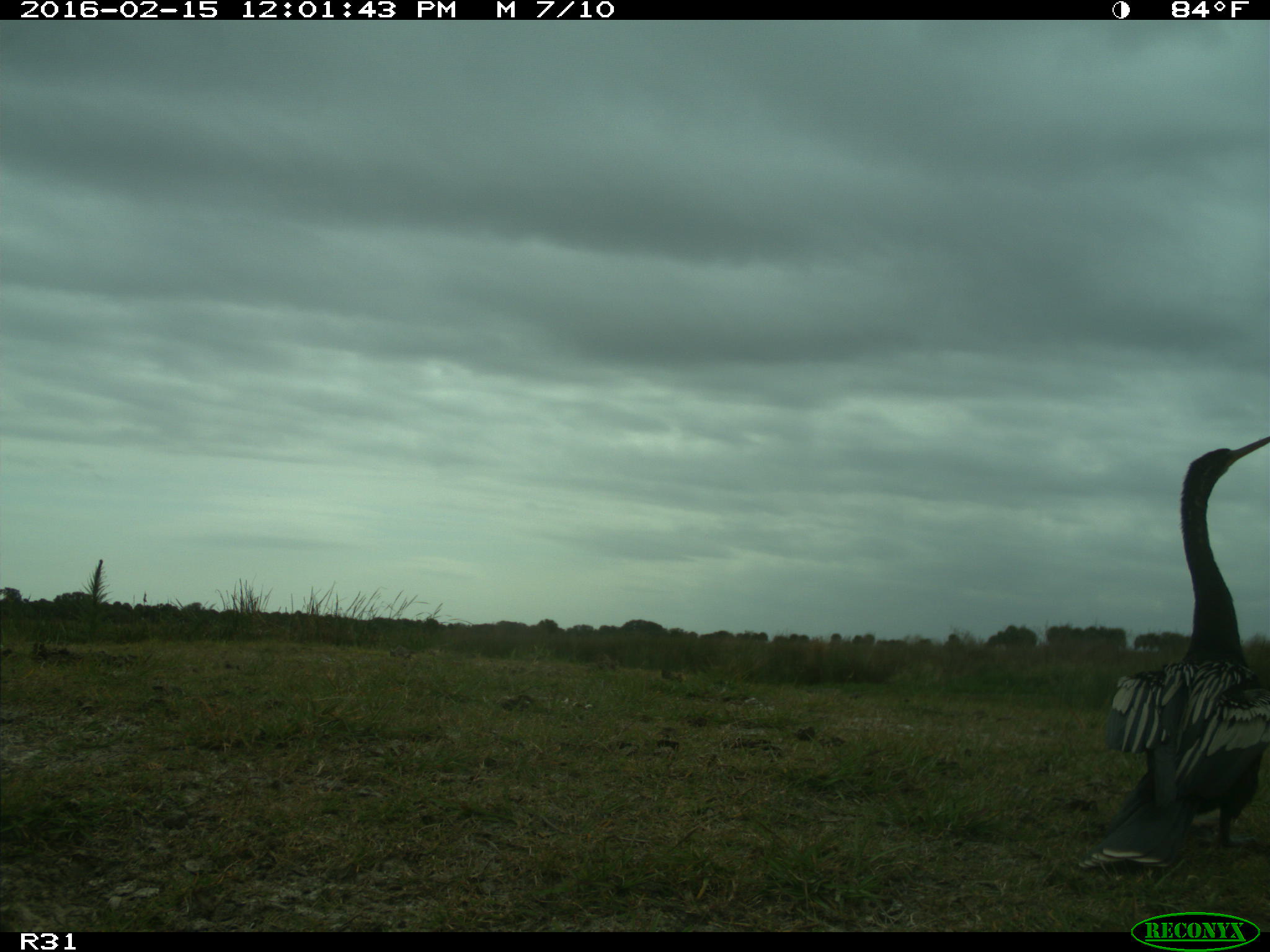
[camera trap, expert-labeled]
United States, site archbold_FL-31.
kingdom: Animalia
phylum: Chordata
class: Aves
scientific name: Aves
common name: birds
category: unidentified bird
Unidentified bird (birds) (Aves).